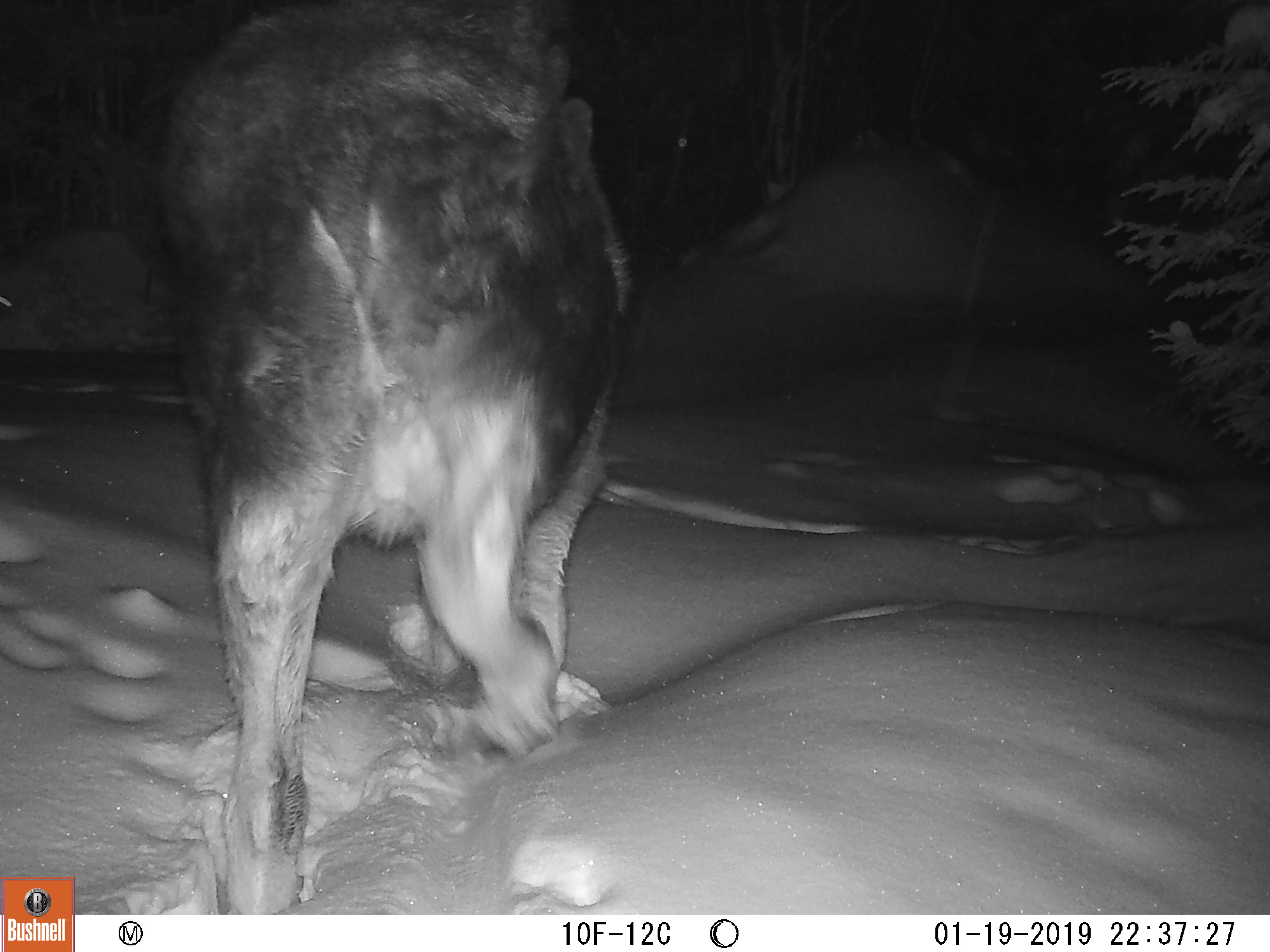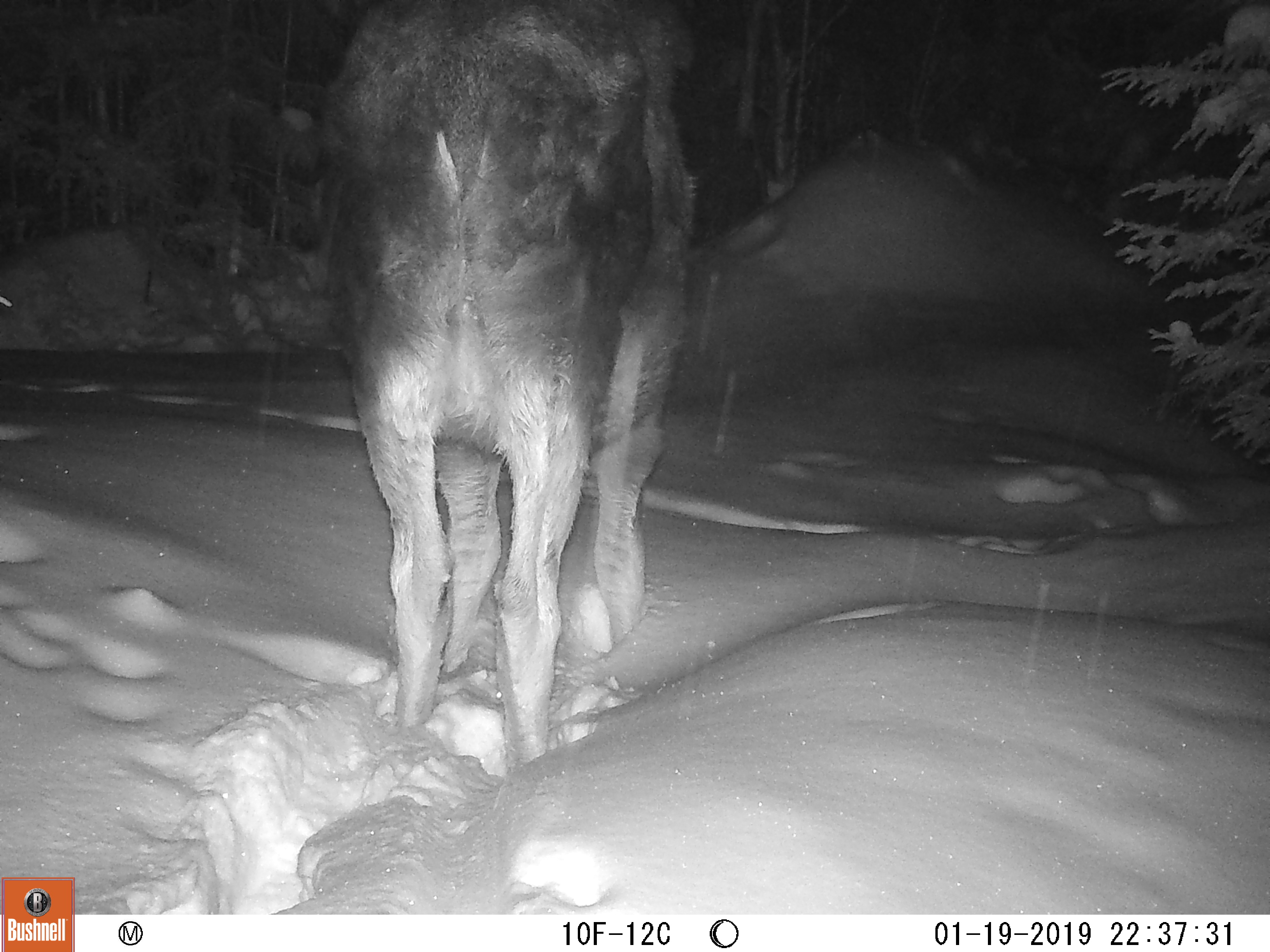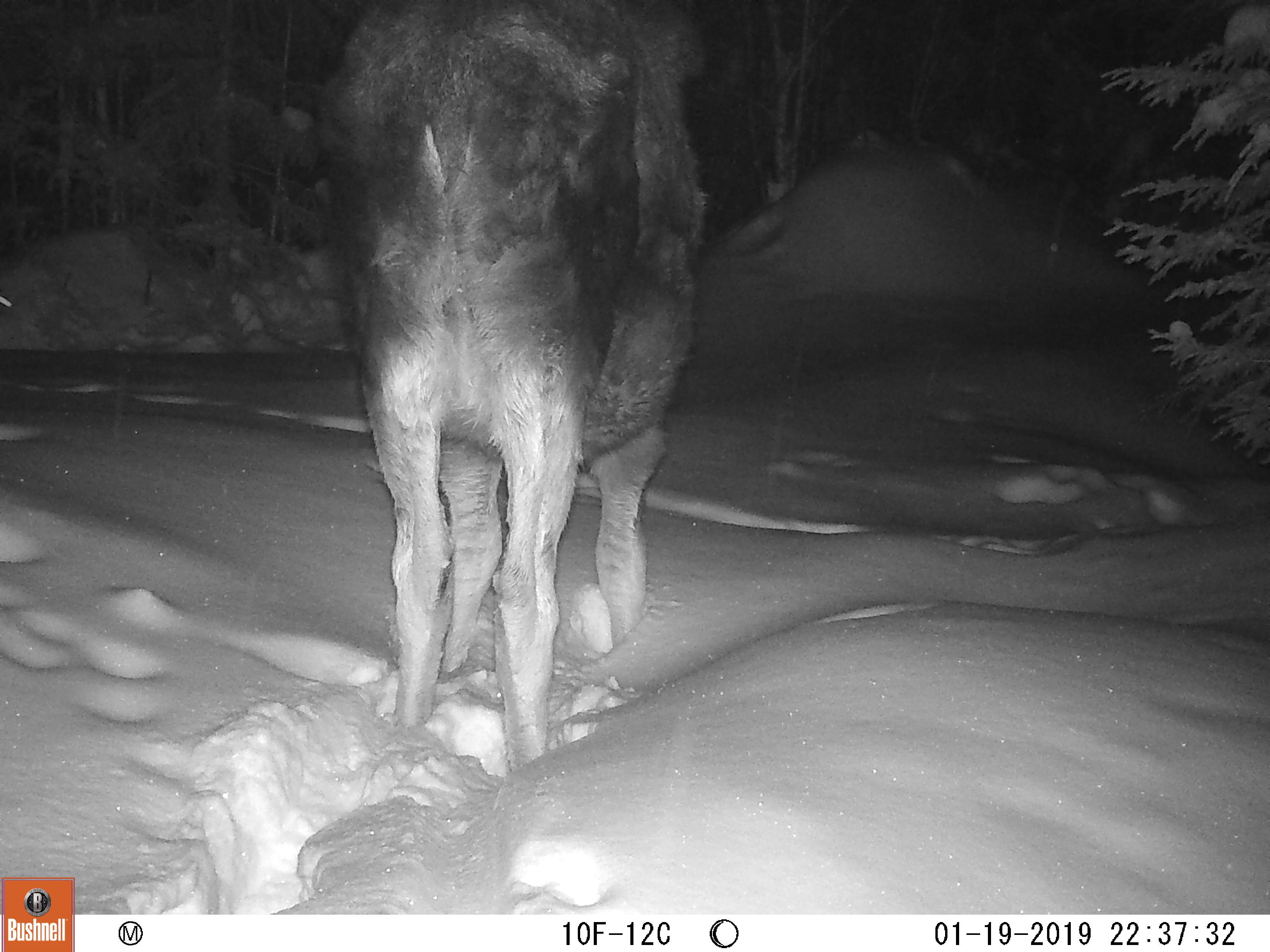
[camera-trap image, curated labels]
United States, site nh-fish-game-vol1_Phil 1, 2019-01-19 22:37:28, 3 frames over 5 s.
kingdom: Animalia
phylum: Chordata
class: Mammalia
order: Artiodactyla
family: Cervidae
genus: Alces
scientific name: Alces alces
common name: moose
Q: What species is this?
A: Moose (Alces alces).